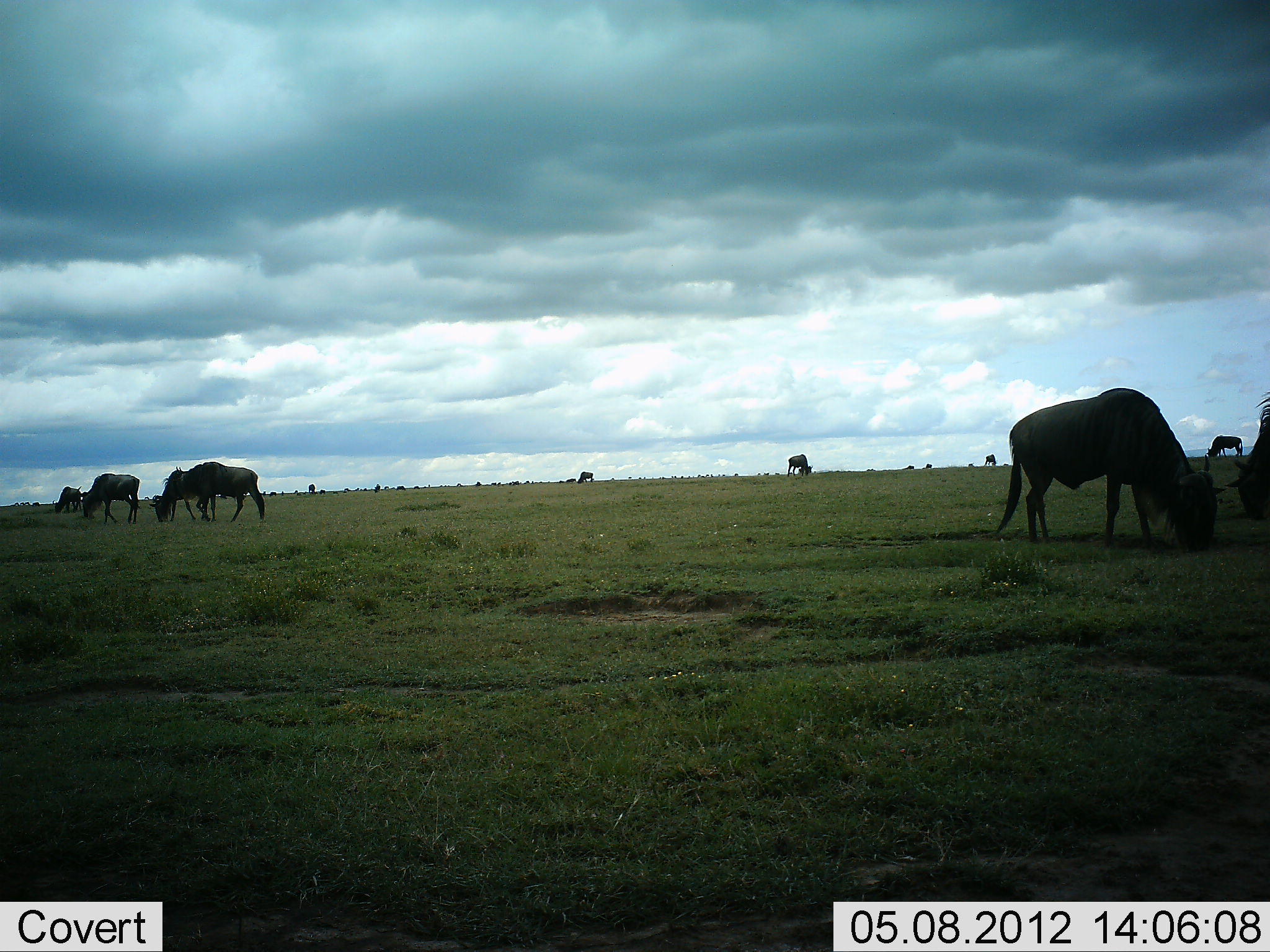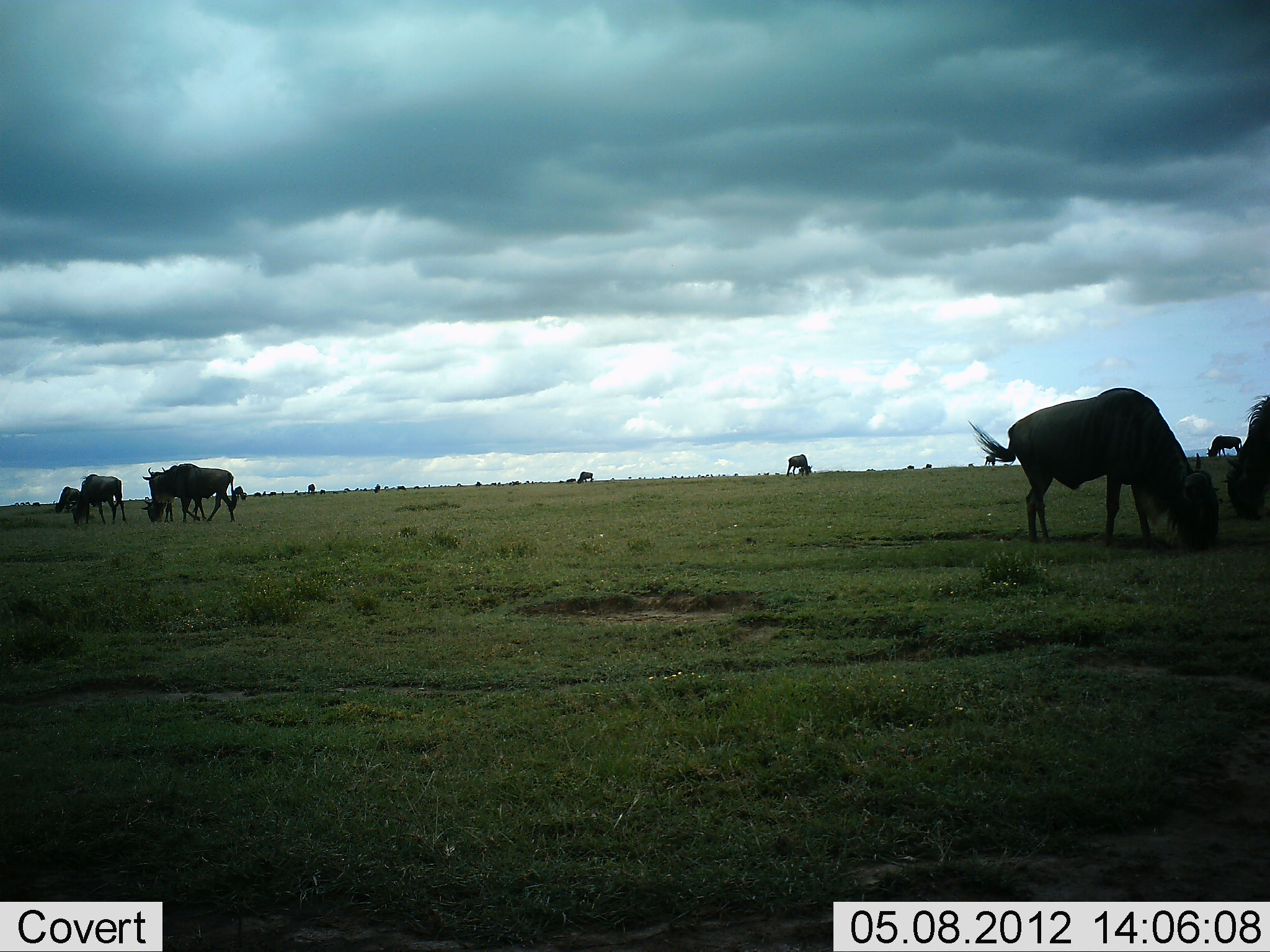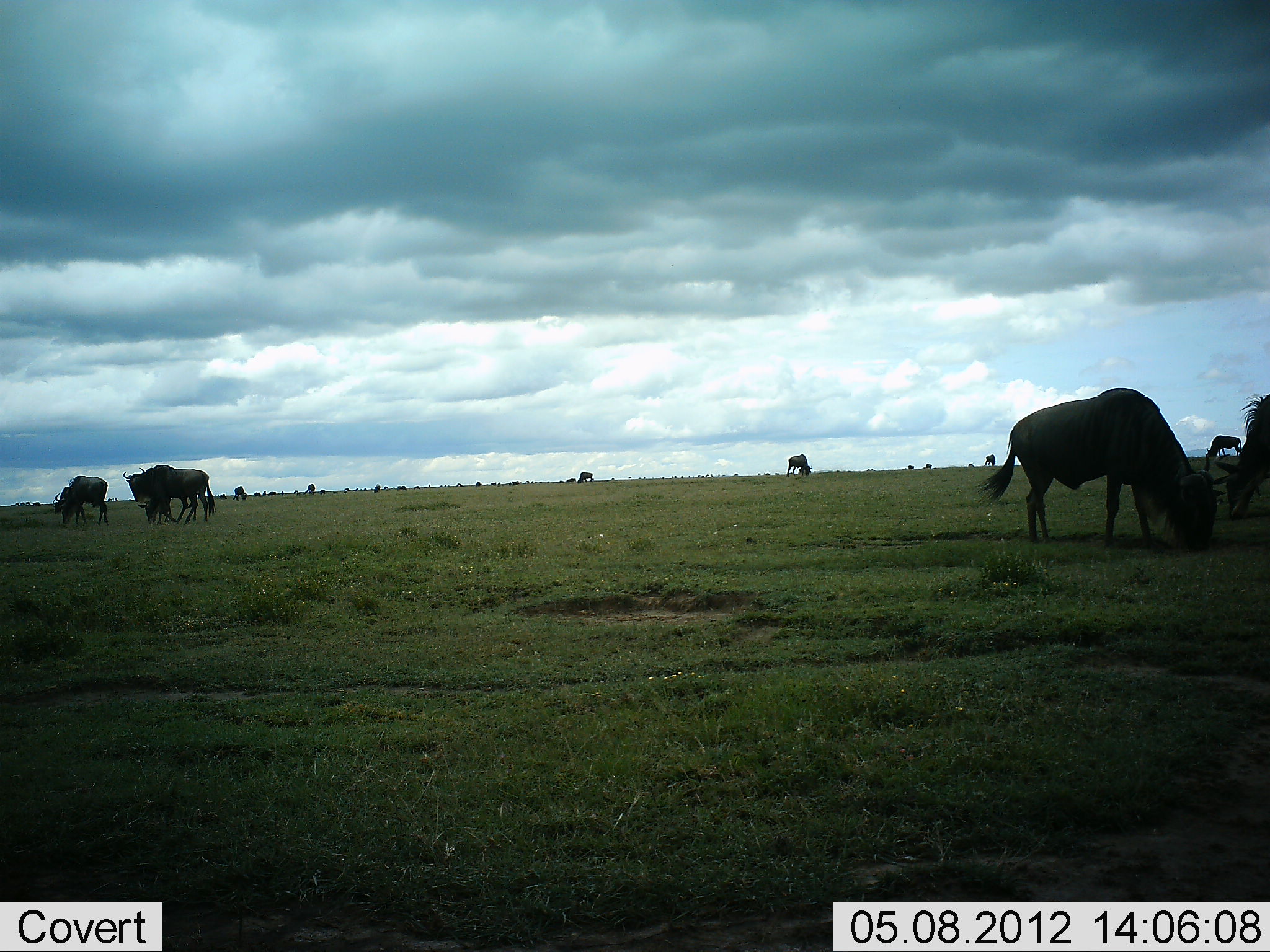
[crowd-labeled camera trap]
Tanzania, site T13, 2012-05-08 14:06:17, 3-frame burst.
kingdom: Animalia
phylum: Chordata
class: Mammalia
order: Artiodactyla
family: Bovidae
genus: Connochaetes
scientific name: Connochaetes taurinus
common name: blue wildebeest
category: wildebeest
Wildebeest (blue wildebeest) (Connochaetes taurinus), count 11-50. Behavior (volunteer vote fractions): standing 30%, resting 0%, moving 80%, interacting 0%. Young present (vote fraction): 0%. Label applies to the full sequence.